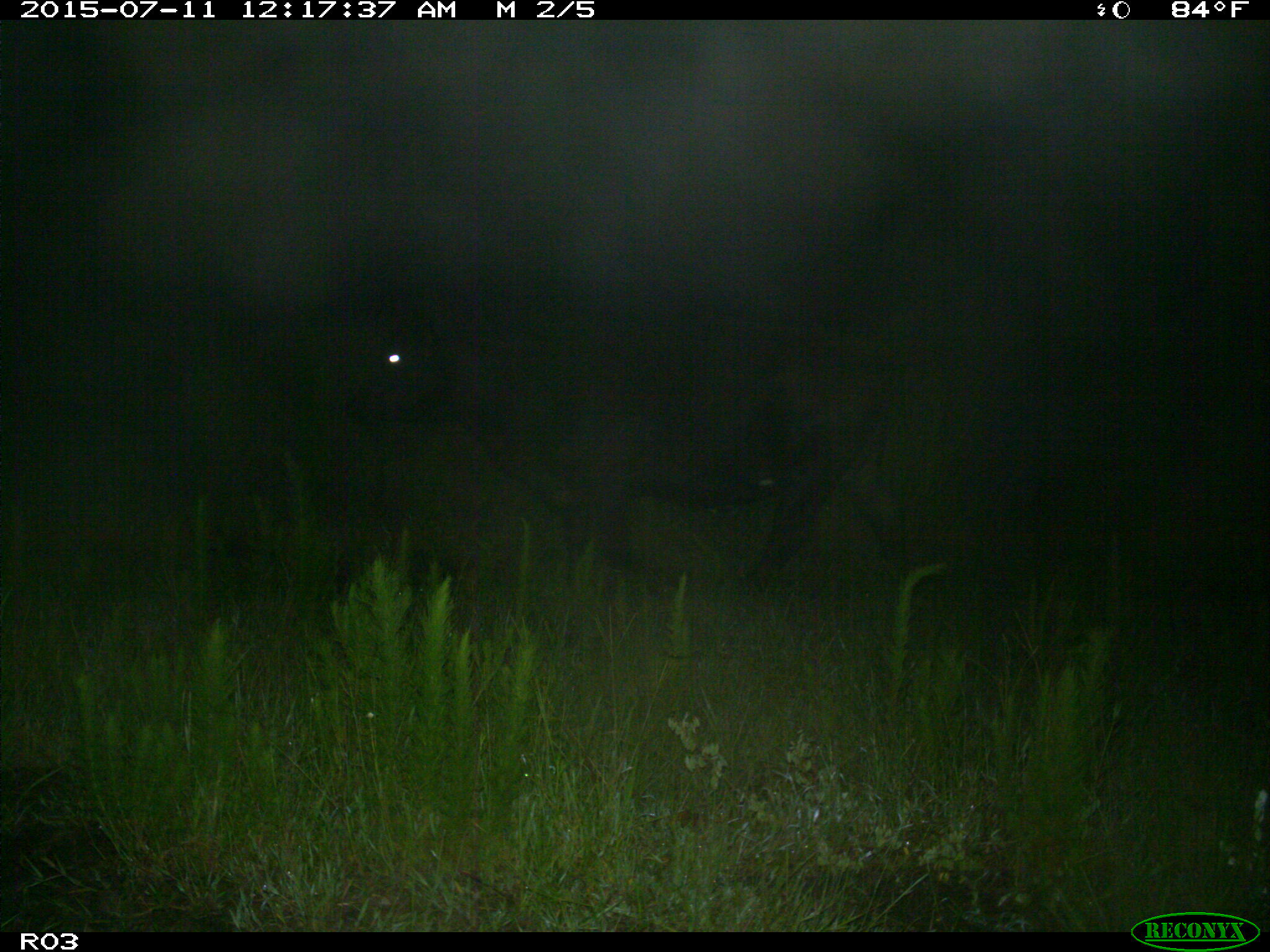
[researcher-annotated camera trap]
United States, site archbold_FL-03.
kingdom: Animalia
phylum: Chordata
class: Mammalia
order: Artiodactyla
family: Bovidae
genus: Bos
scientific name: Bos taurus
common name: domestic cow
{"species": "Bos taurus (domestic cow)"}